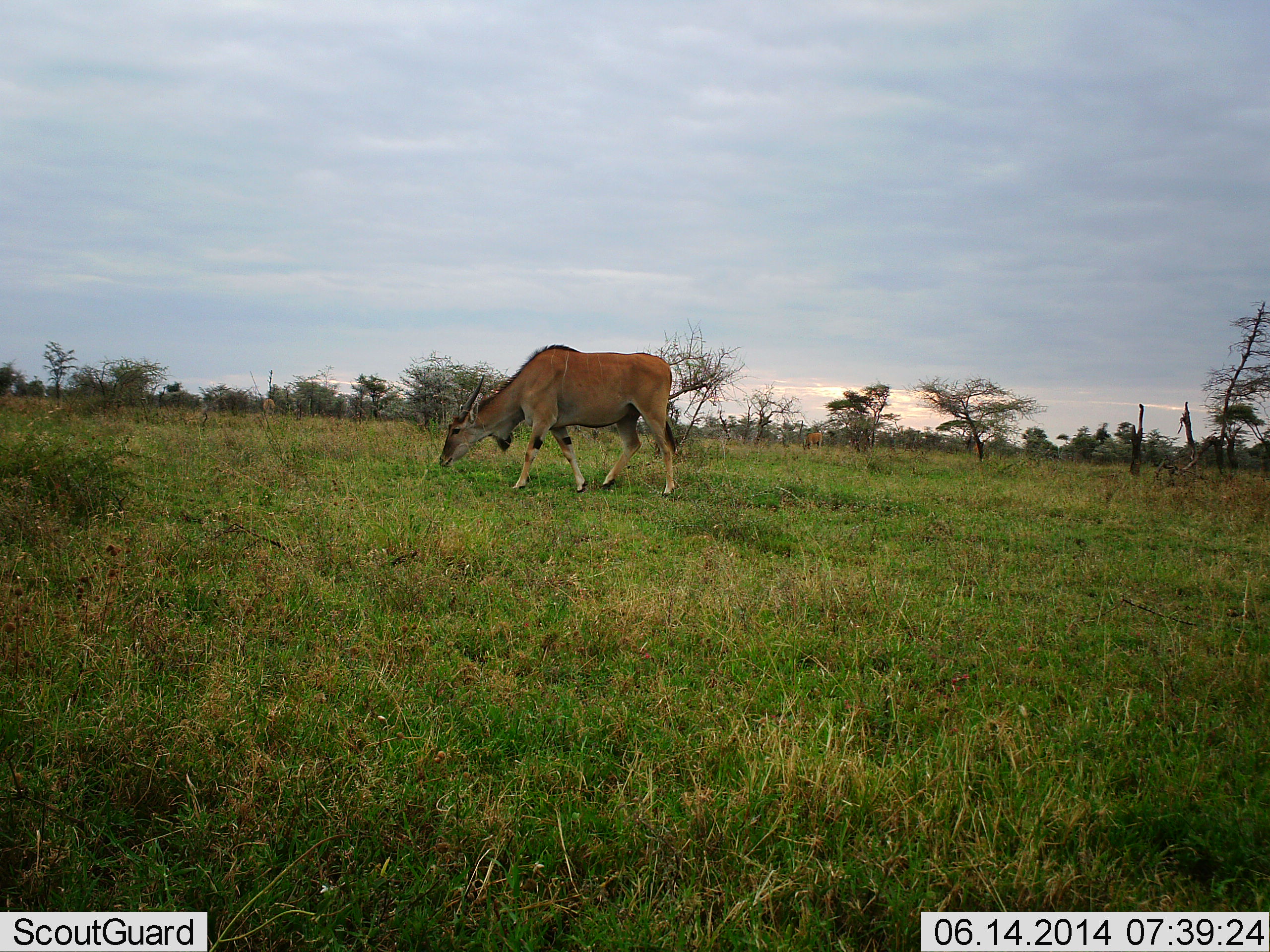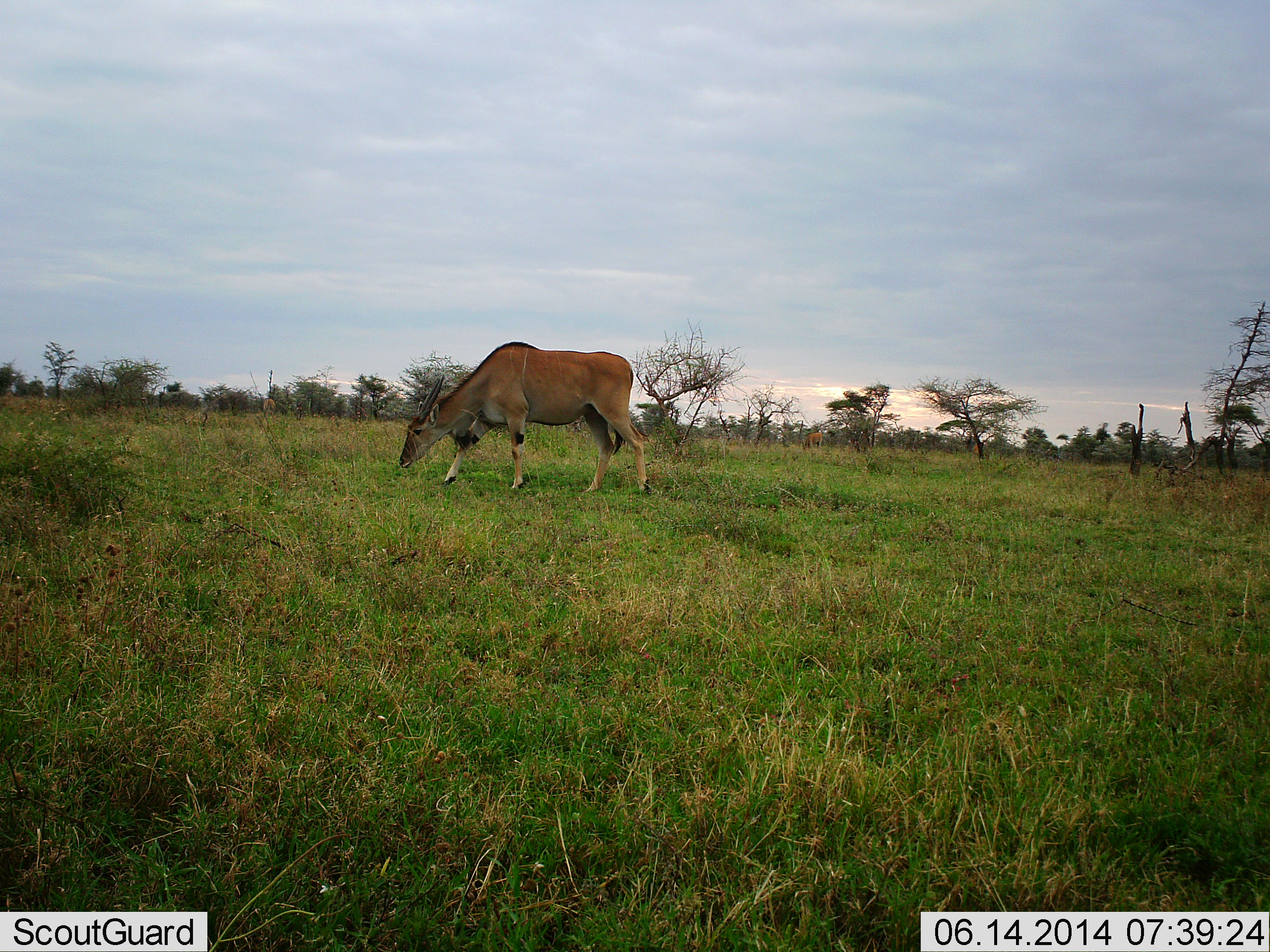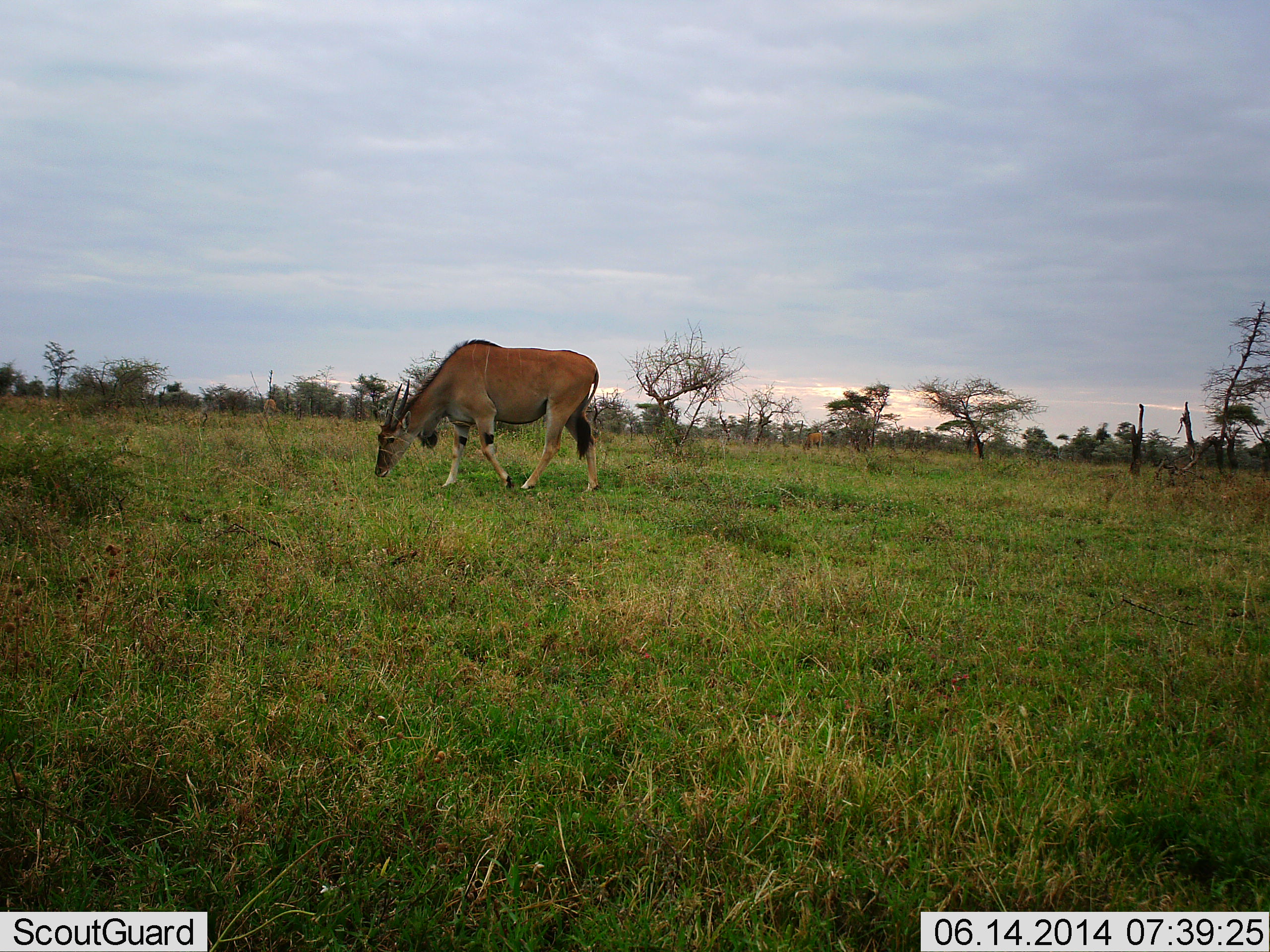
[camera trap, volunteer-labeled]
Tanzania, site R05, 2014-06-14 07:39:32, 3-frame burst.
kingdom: Animalia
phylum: Chordata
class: Mammalia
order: Artiodactyla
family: Bovidae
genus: Tragelaphus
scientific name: Tragelaphus oryx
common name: eland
Eland (Tragelaphus oryx), count 1. Behavior (volunteer vote fractions): standing 0%, resting 0%, moving 50%, interacting 0%. Young present (vote fraction): 0%. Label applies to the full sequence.